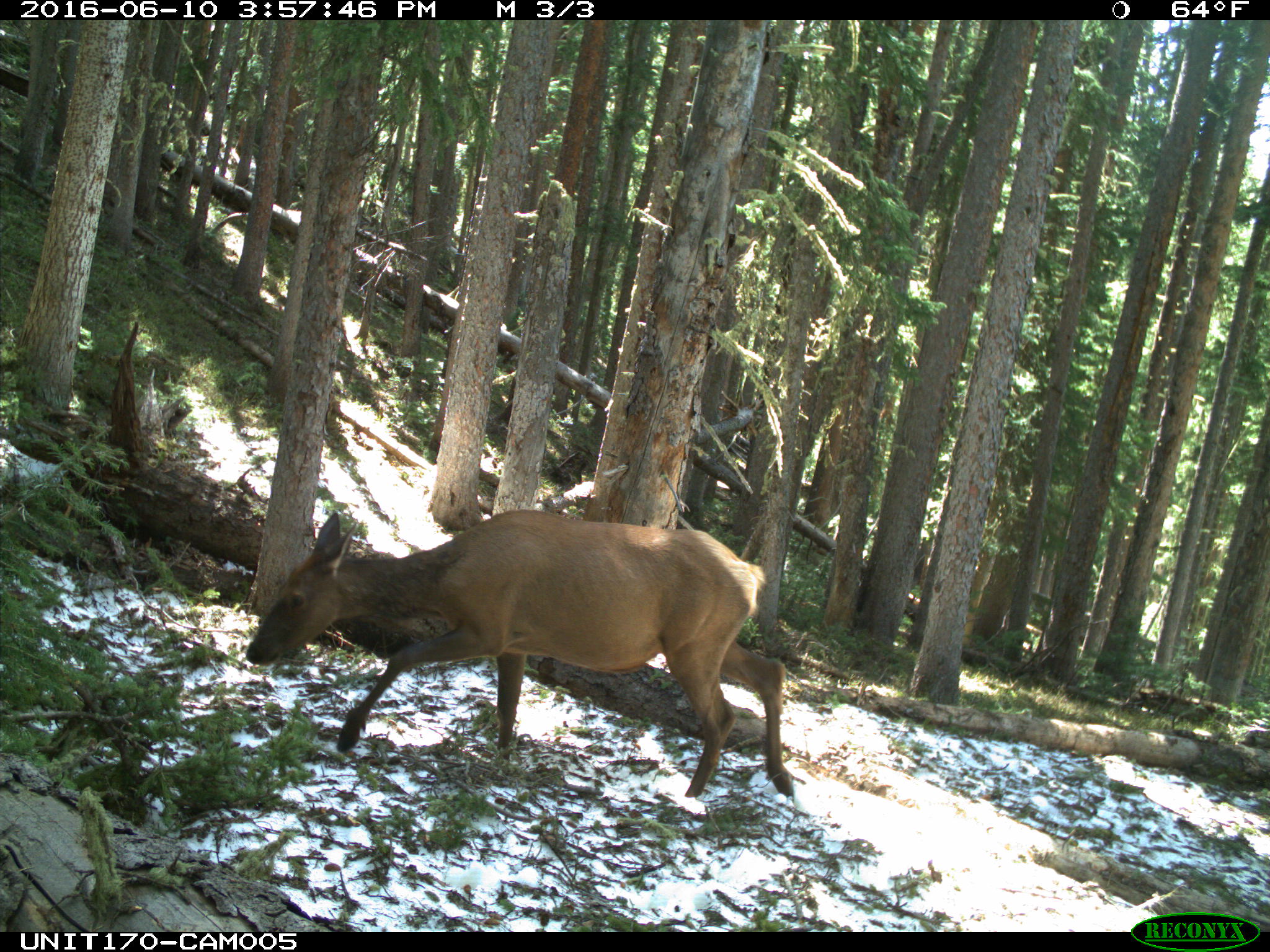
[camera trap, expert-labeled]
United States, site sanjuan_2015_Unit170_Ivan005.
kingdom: Animalia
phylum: Chordata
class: Mammalia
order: Artiodactyla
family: Cervidae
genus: Cervus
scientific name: Cervus elaphus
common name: red deer